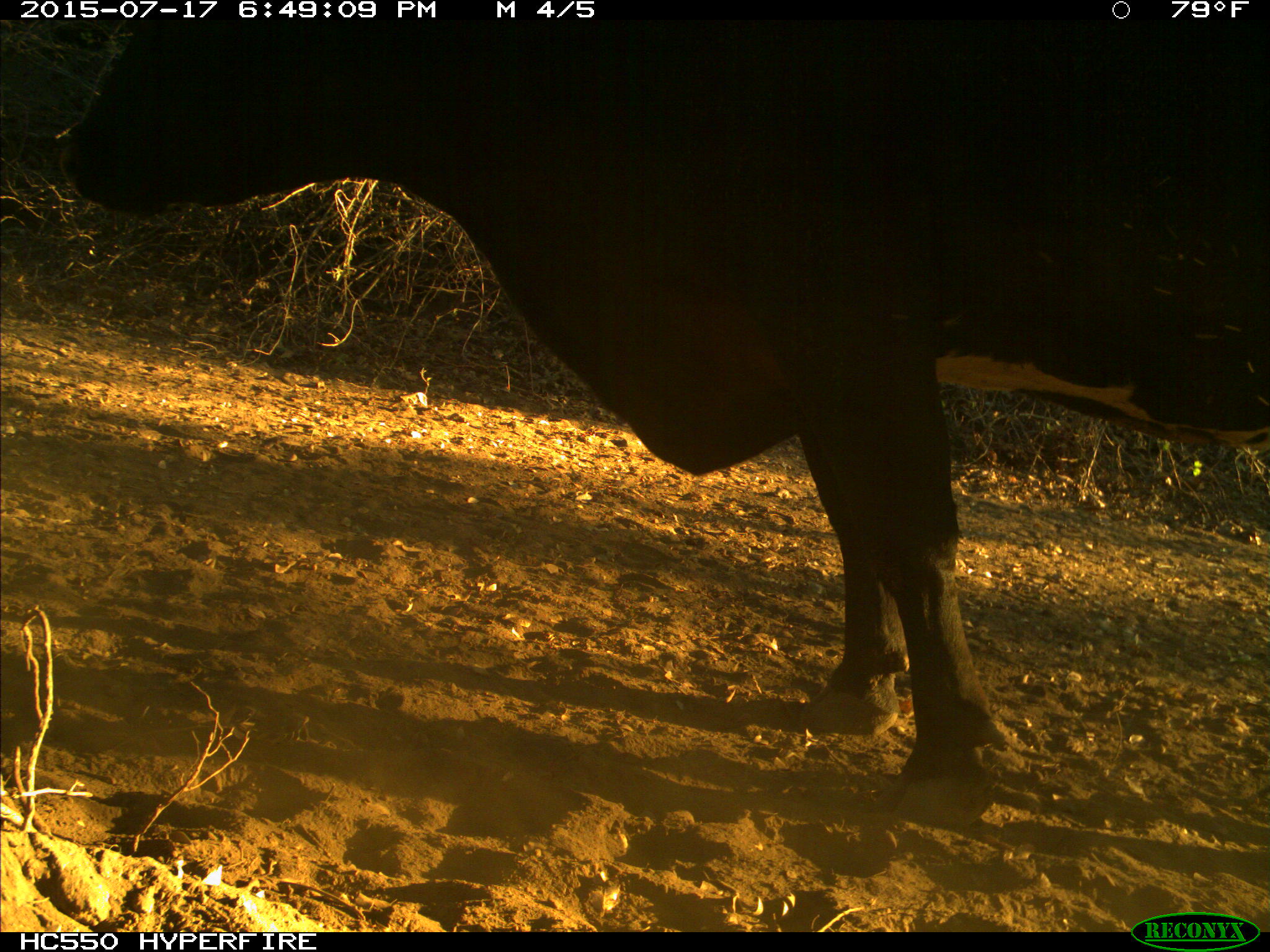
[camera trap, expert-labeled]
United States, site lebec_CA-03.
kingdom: Animalia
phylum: Chordata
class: Mammalia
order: Artiodactyla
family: Bovidae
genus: Bos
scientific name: Bos taurus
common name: domestic cow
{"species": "Bos taurus (domestic cow)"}